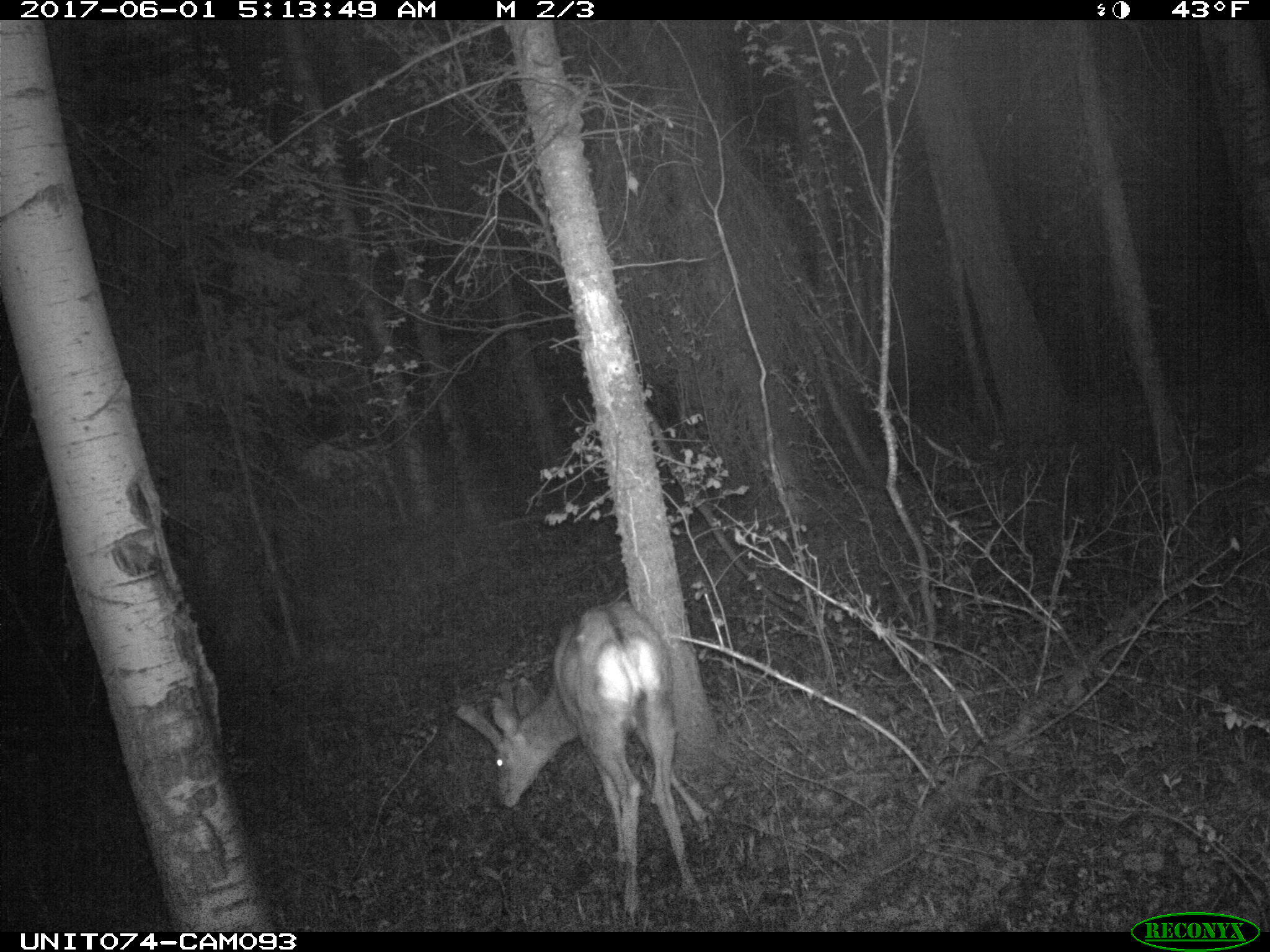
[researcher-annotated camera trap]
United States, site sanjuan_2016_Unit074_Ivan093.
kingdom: Animalia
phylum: Chordata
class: Mammalia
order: Artiodactyla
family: Cervidae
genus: Odocoileus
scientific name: Odocoileus hemionus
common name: mule deer